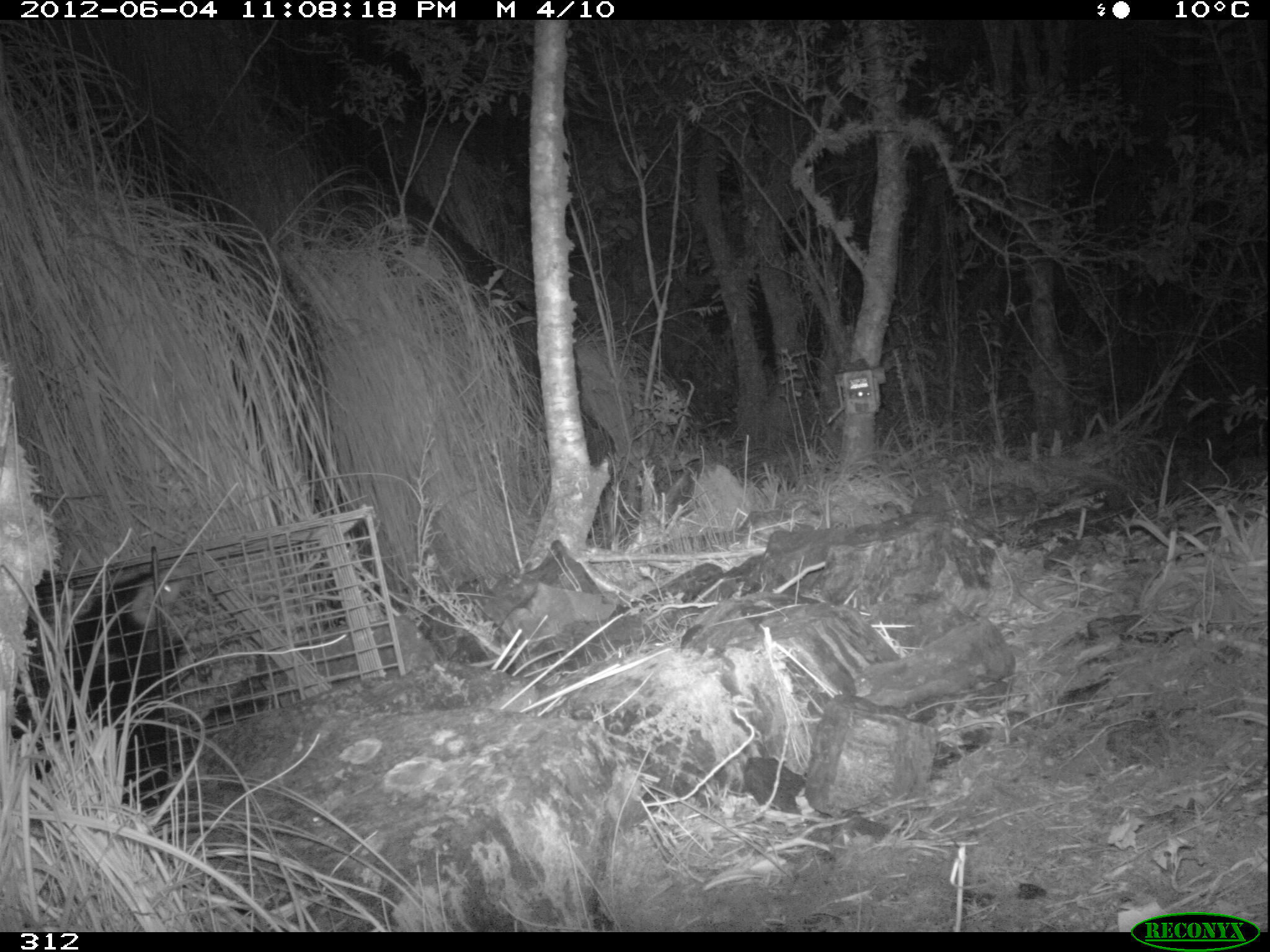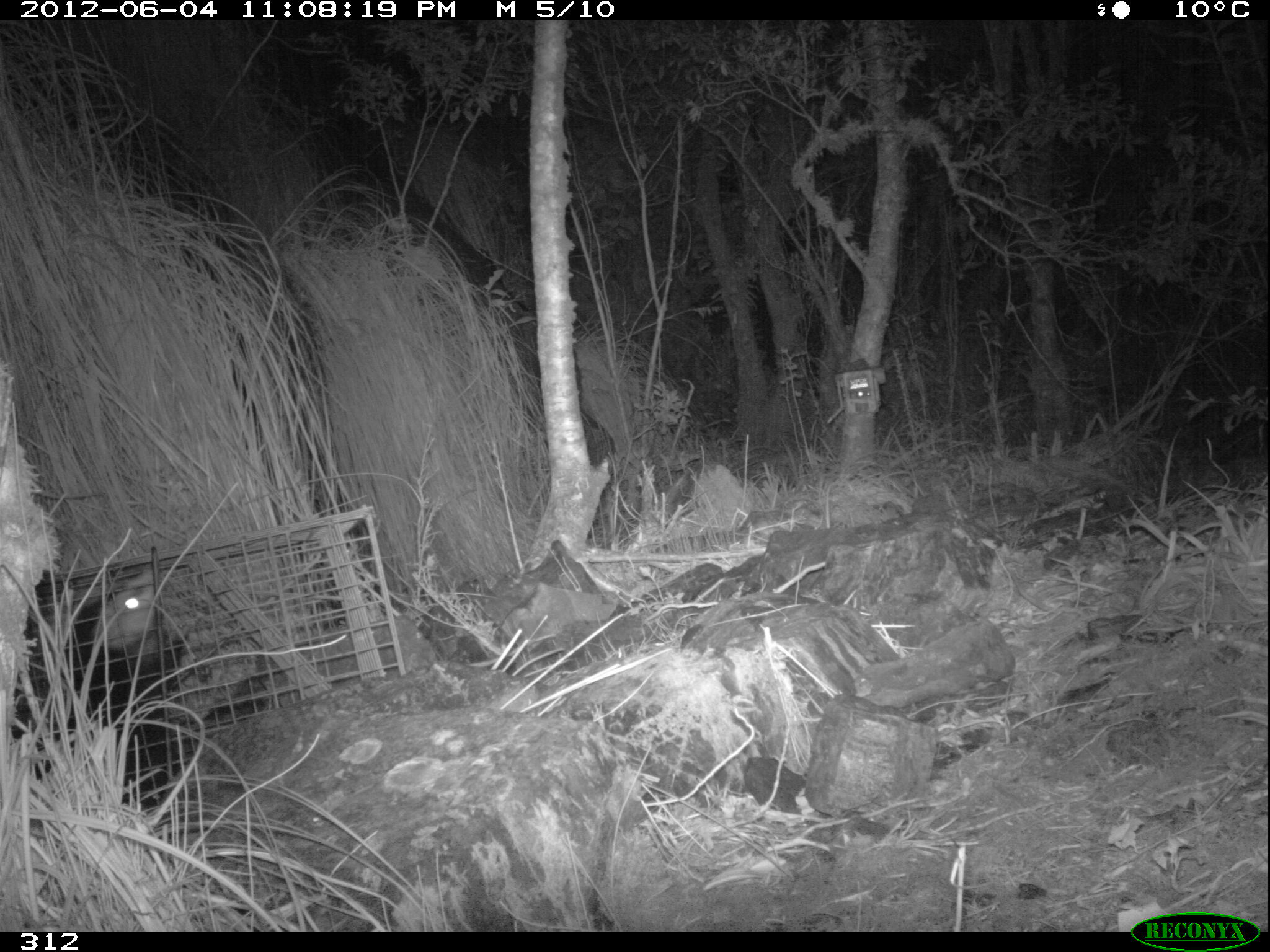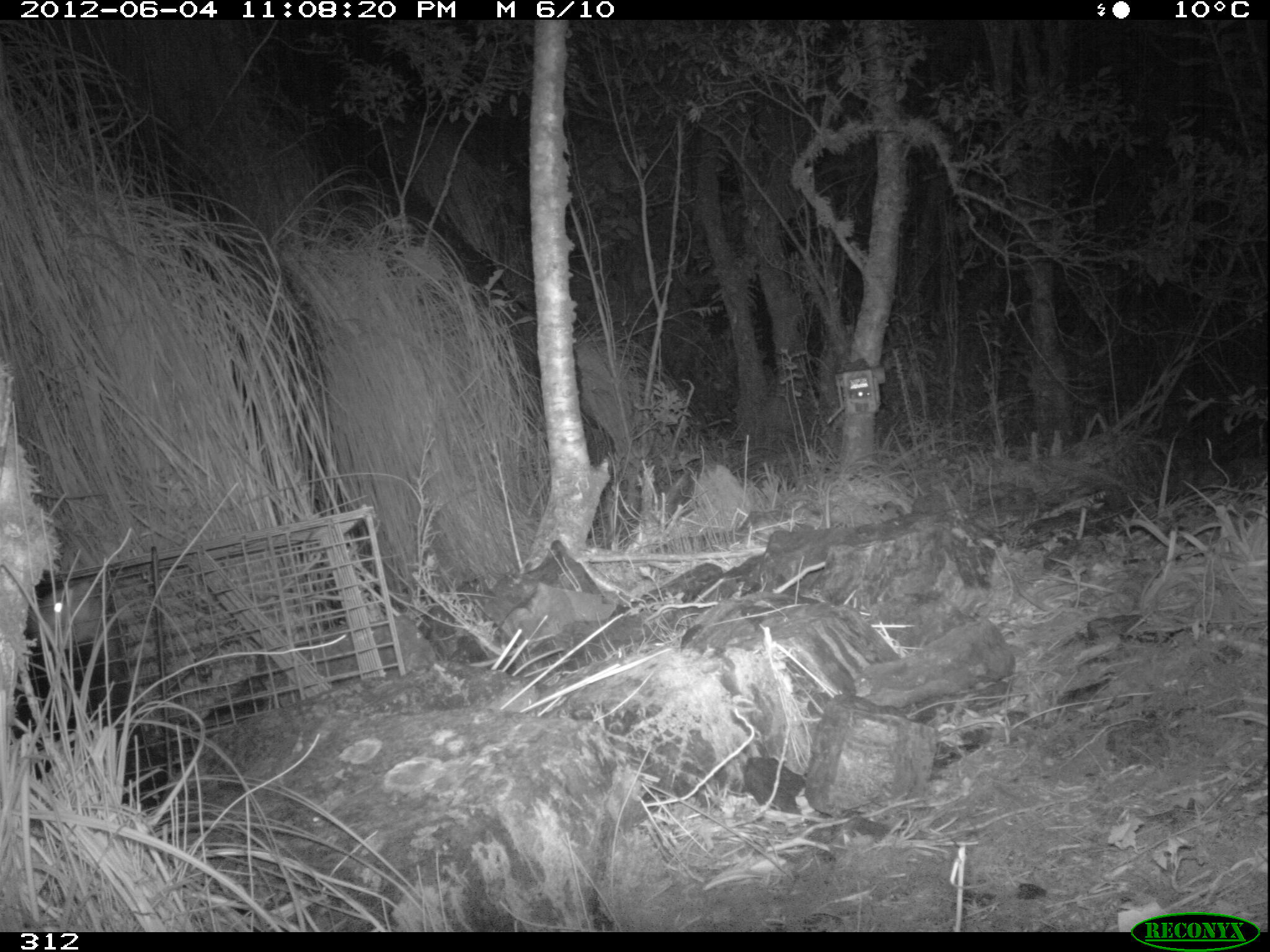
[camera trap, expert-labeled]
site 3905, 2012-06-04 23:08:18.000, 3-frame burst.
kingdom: Animalia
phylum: Chordata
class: Mammalia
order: Didelphimorphia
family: Didelphidae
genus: Didelphis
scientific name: Didelphis pernigra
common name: andean white-eared opossum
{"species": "Didelphis pernigra (andean white-eared opossum)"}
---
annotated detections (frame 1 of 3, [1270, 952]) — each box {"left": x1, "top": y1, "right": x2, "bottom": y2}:
didelphis pernigra: {"left": 8, "top": 558, "right": 194, "bottom": 805}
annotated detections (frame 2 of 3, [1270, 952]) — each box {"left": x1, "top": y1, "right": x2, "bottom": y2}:
didelphis pernigra: {"left": 11, "top": 568, "right": 188, "bottom": 812}